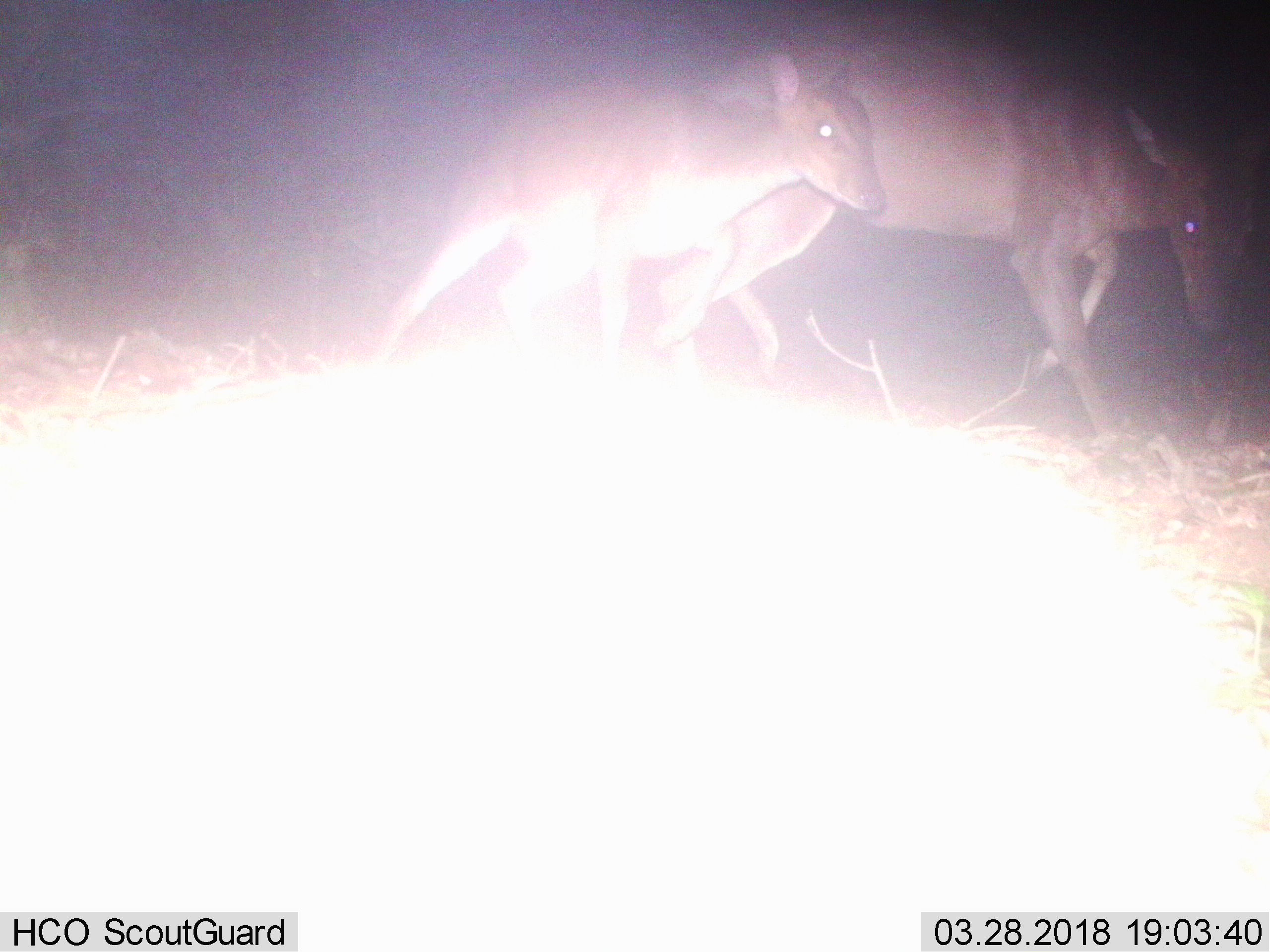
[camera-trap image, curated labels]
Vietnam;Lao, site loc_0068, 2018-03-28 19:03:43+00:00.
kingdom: Animalia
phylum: Chordata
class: Mammalia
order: Artiodactyla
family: Cervidae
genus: Muntiacus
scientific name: Muntiacus vuquangensis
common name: large-antlered muntjac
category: large antlered muntjac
Large antlered muntjac (large-antlered muntjac) (Muntiacus vuquangensis). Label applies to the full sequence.